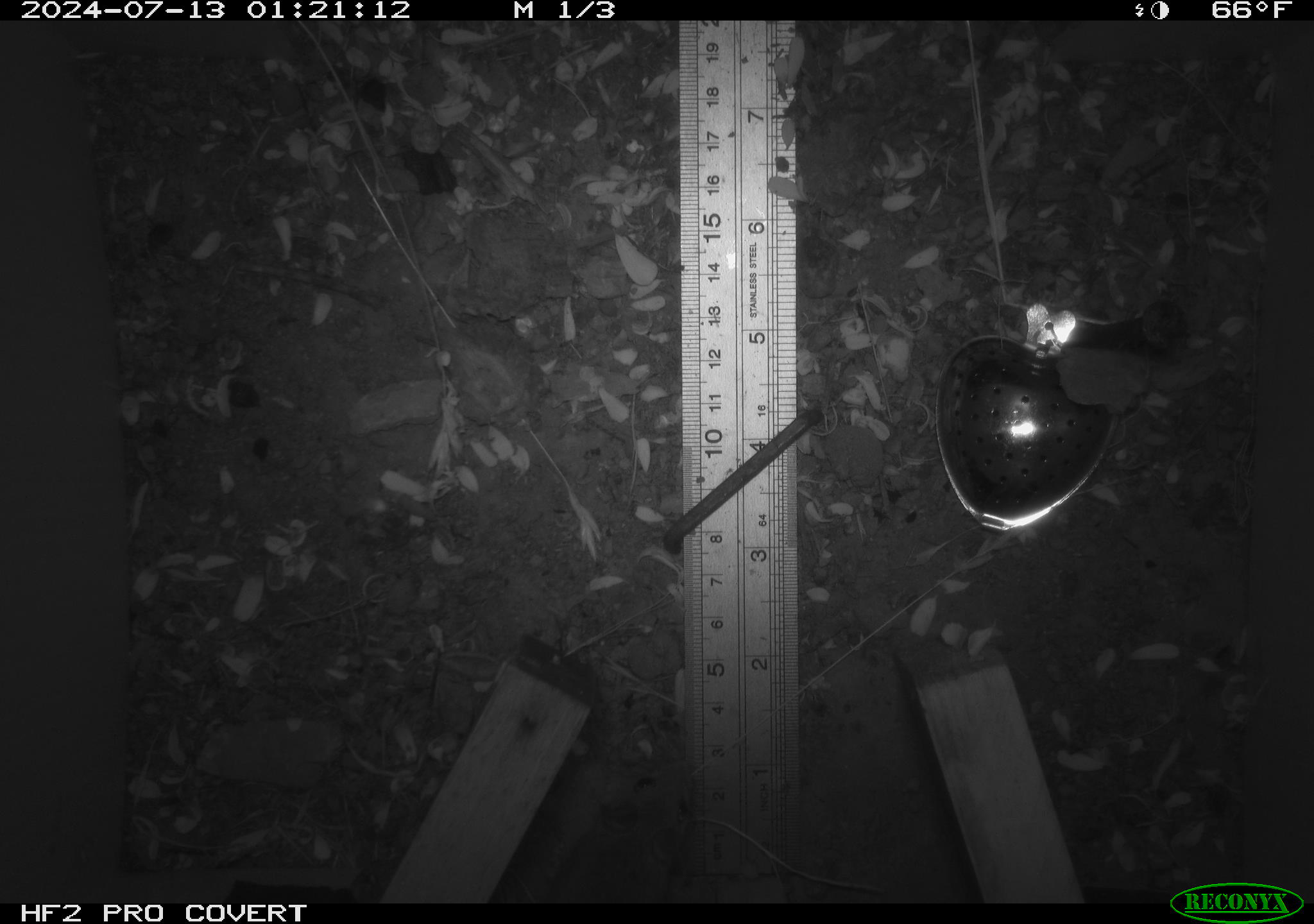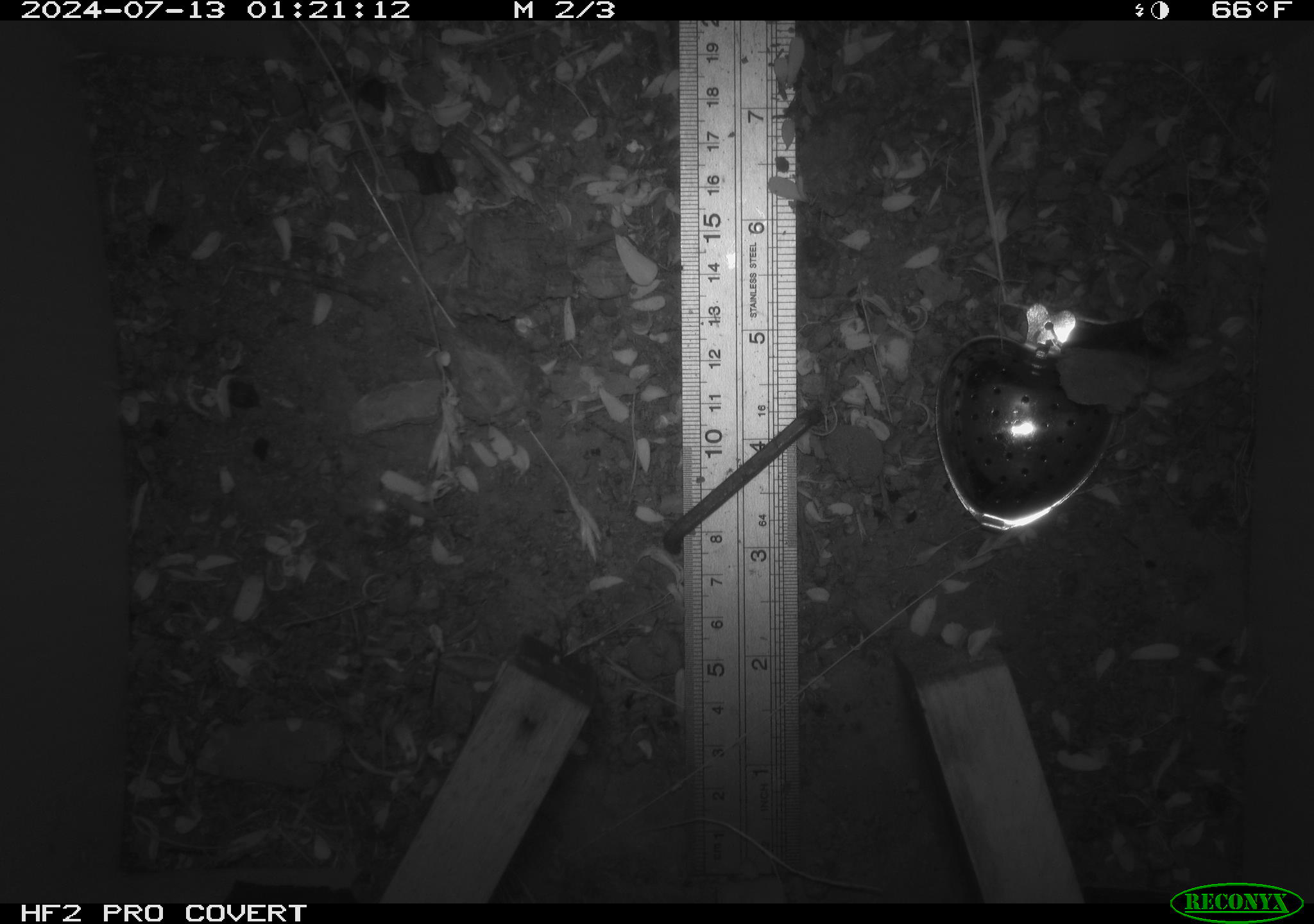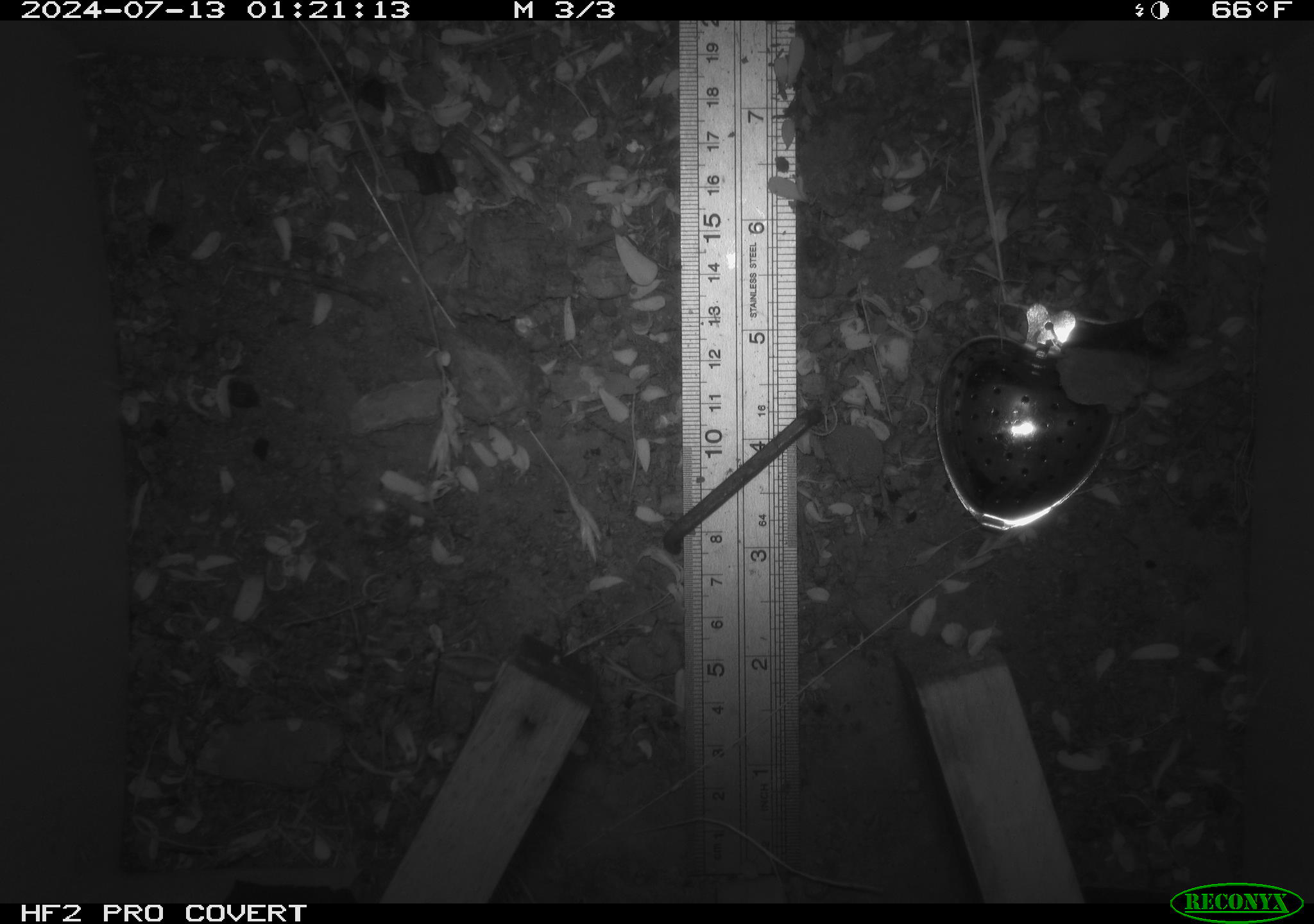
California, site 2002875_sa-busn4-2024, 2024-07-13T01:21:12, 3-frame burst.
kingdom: Animalia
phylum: Chordata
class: Mammalia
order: Rodentia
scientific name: Rodentia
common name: rodent